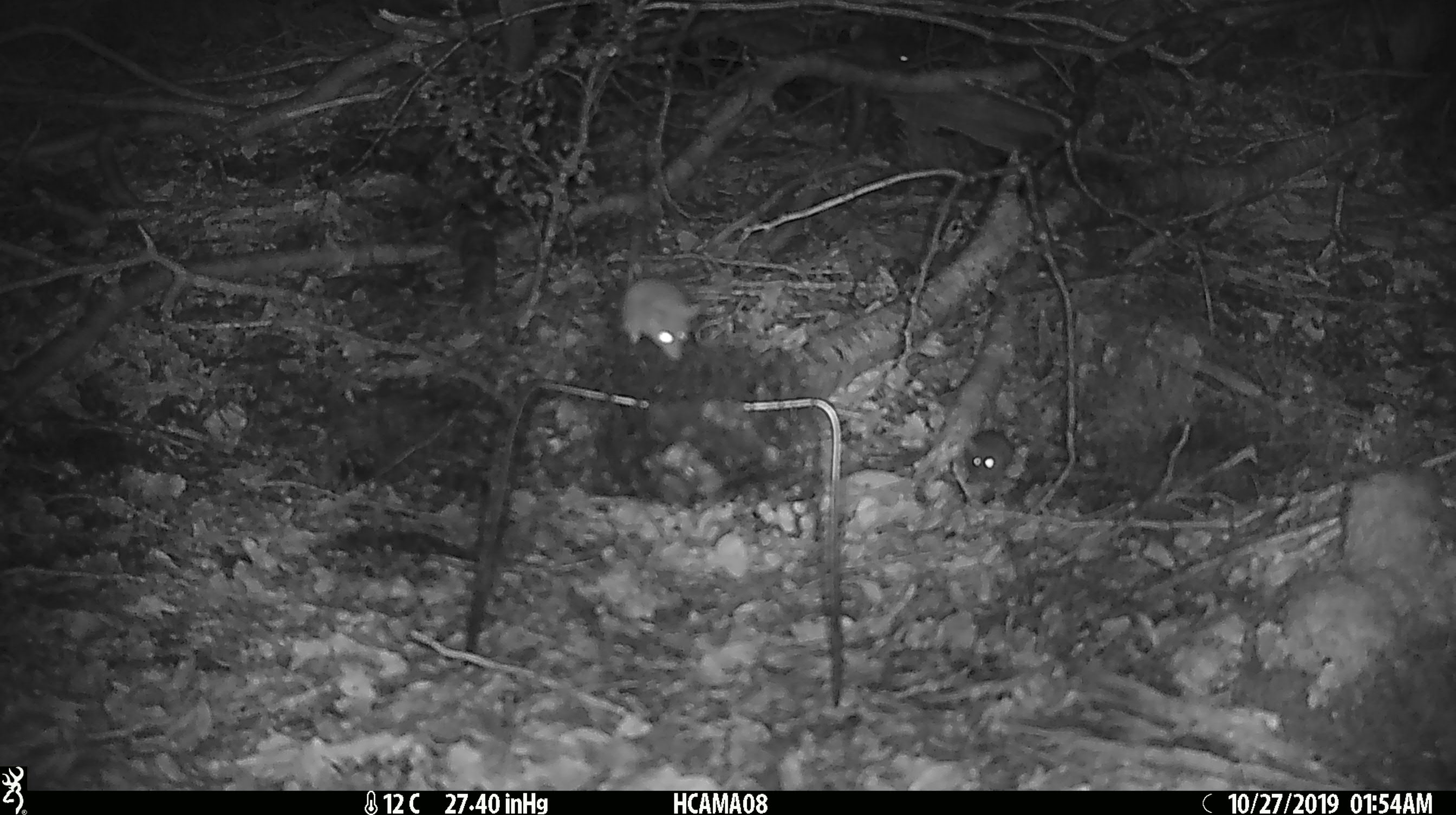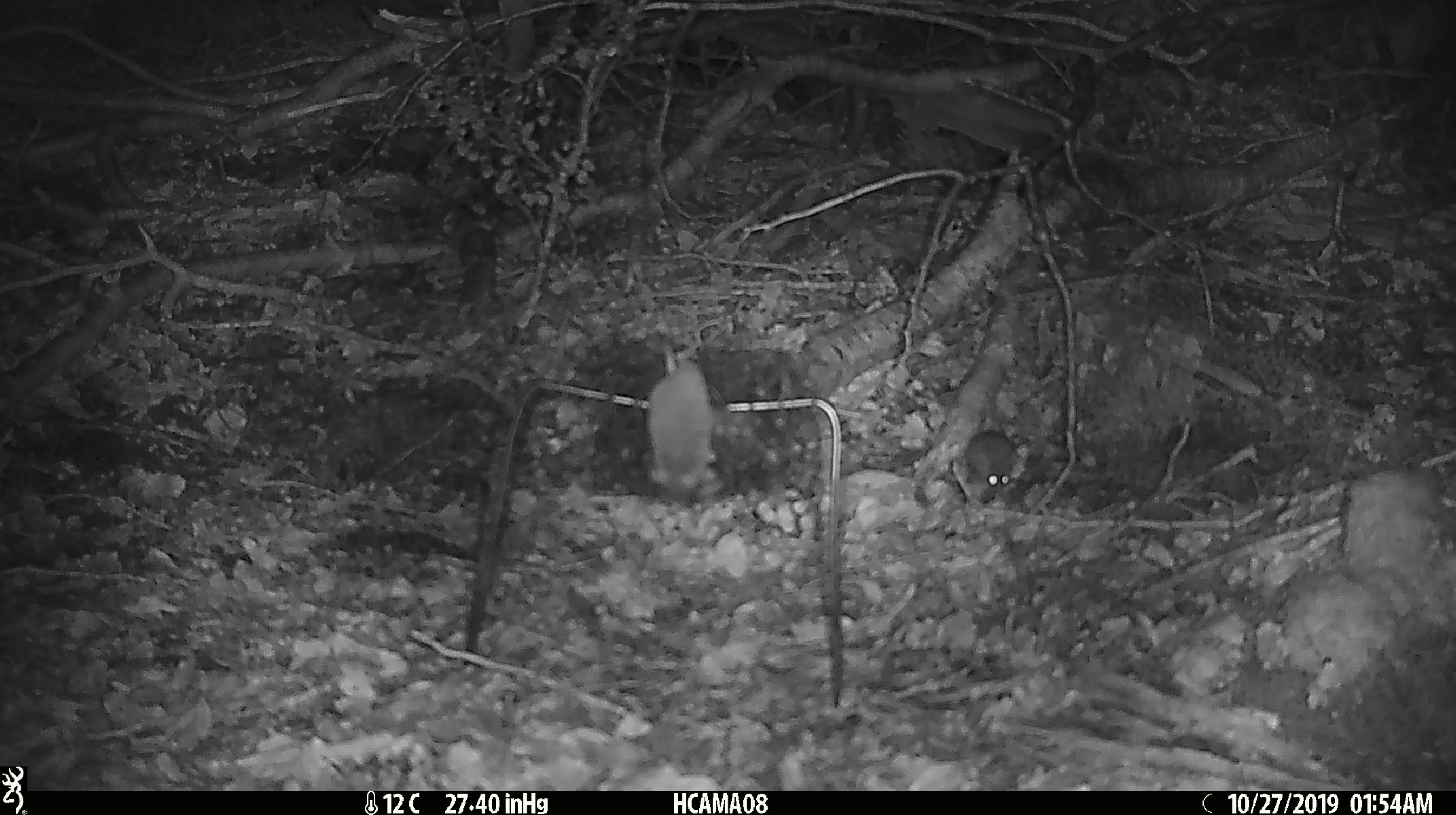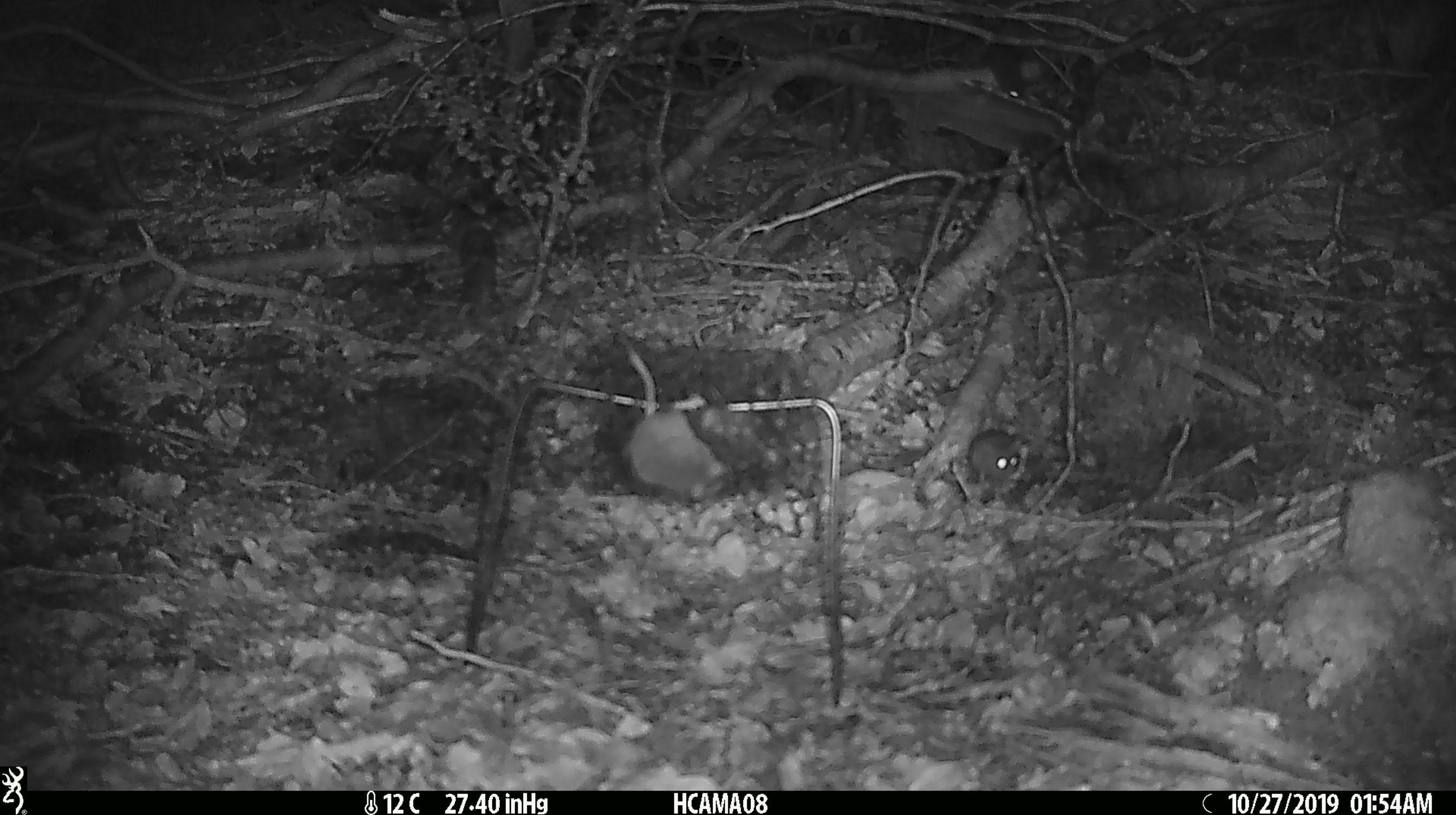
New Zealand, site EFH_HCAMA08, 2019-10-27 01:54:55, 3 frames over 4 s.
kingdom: Animalia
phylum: Chordata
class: Mammalia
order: Rodentia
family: Muridae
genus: Mus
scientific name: Mus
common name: mouse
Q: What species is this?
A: Mouse (Mus).